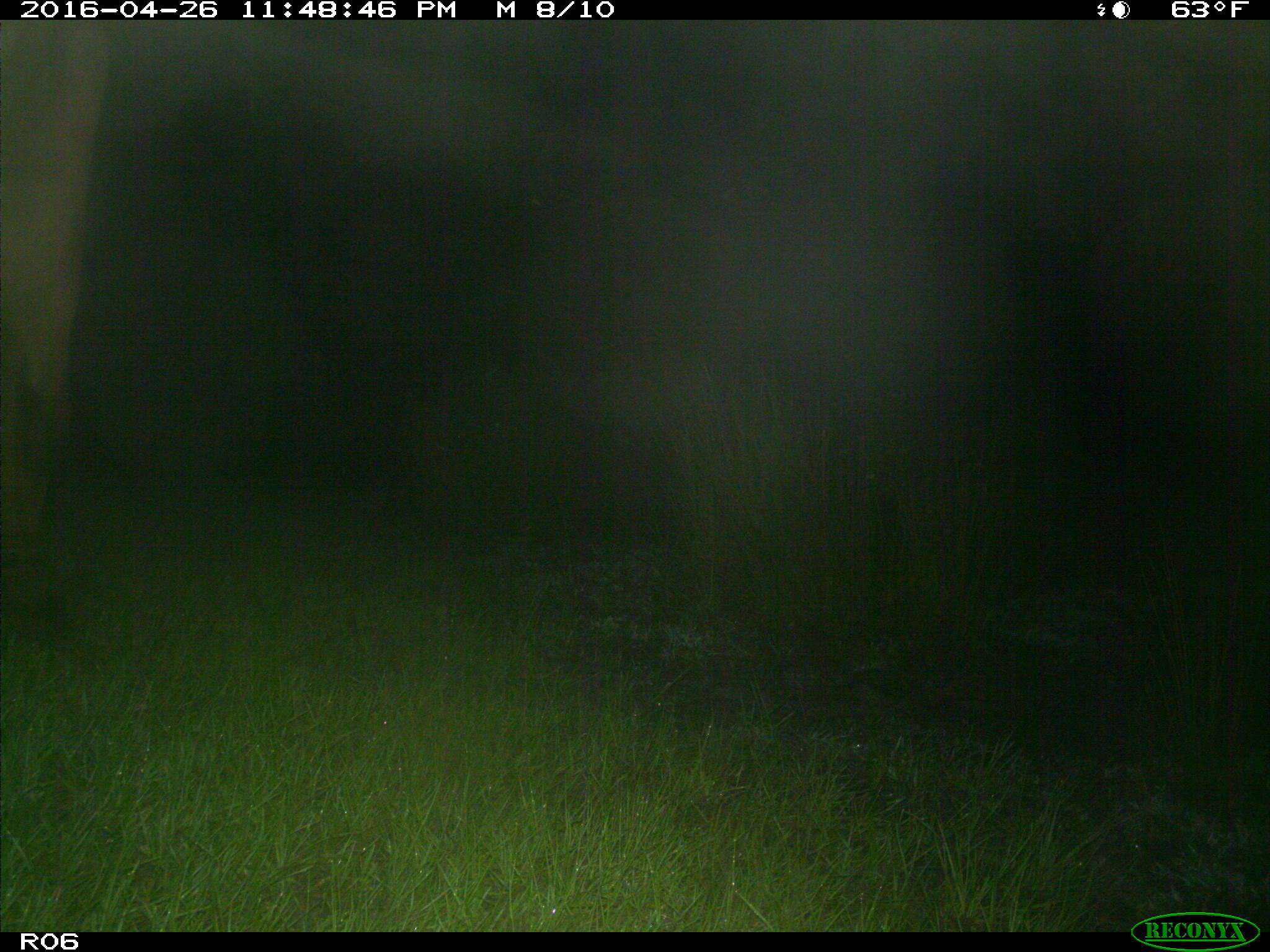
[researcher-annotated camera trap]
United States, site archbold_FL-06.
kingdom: Animalia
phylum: Chordata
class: Mammalia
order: Artiodactyla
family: Bovidae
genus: Bos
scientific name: Bos taurus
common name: domestic cow